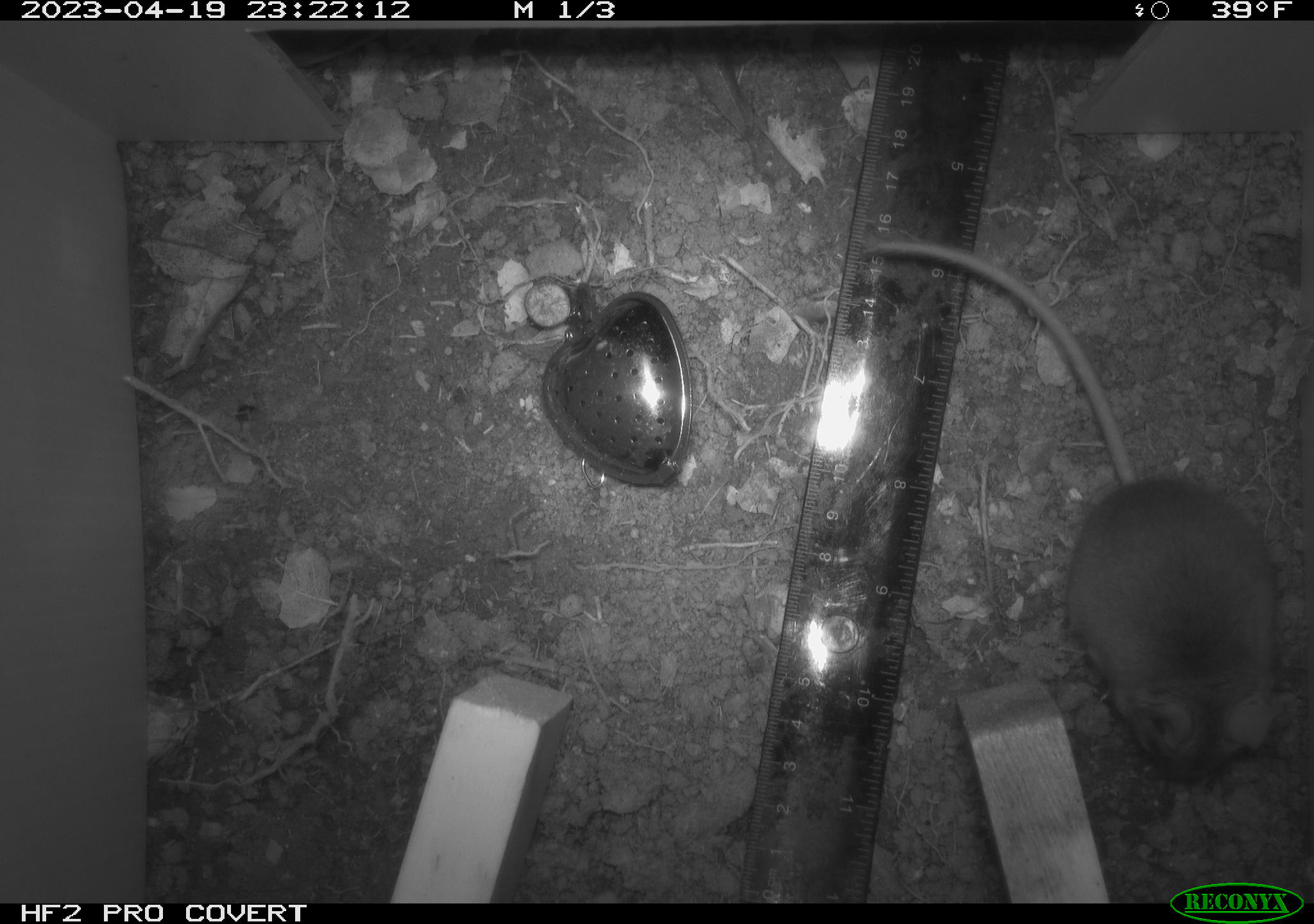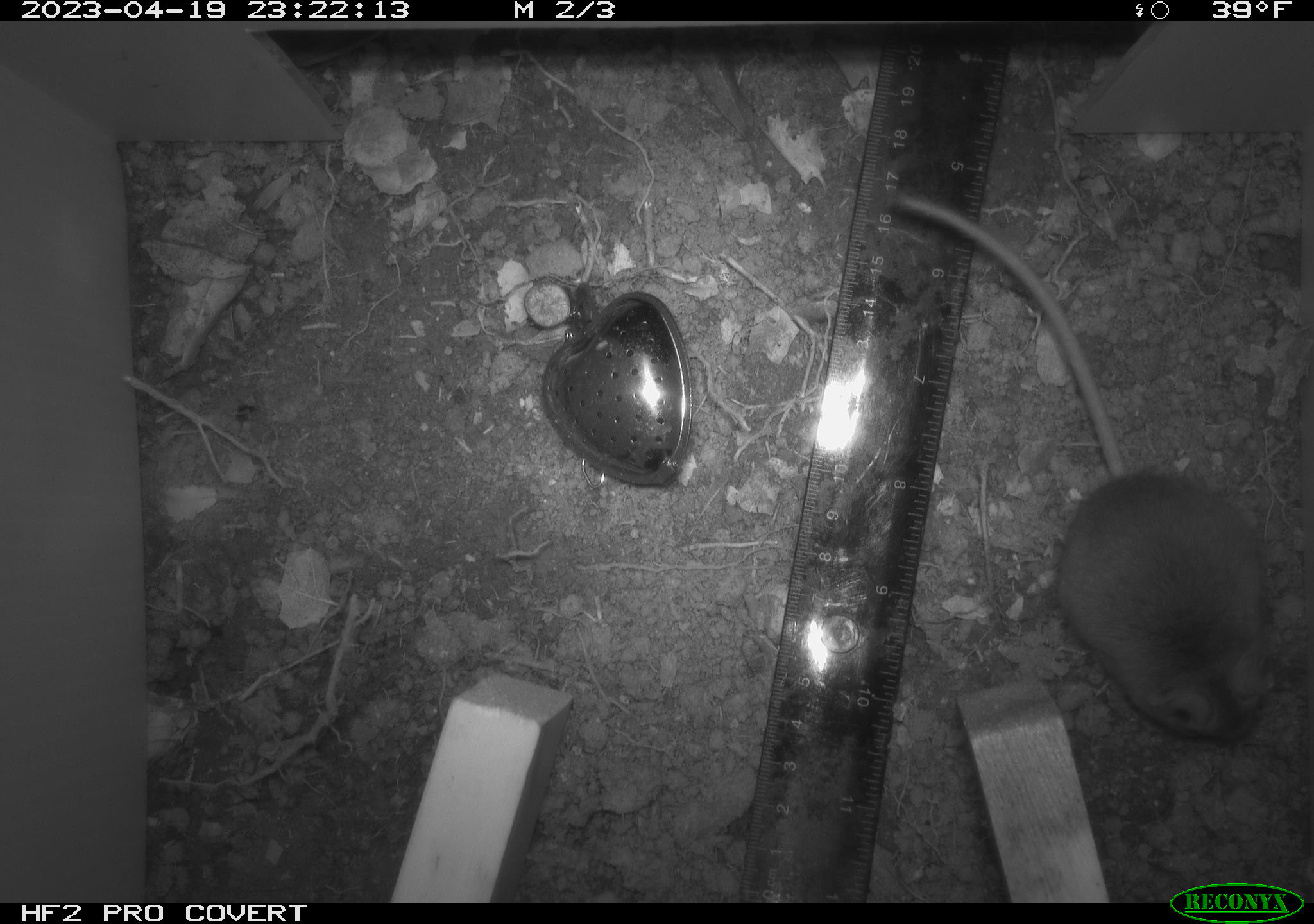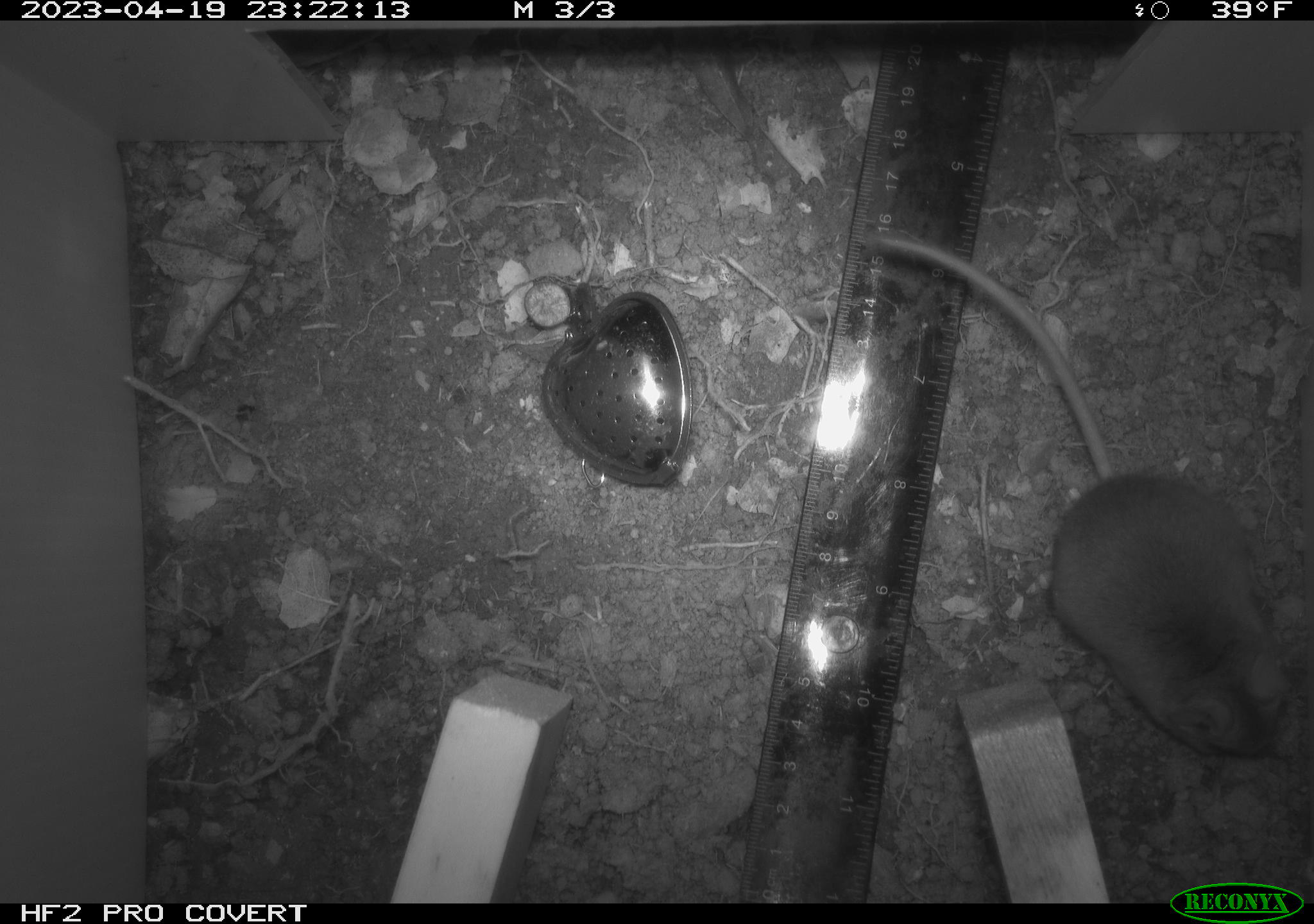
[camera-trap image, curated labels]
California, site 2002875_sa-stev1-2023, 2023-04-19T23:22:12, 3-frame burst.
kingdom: Animalia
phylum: Chordata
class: Mammalia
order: Rodentia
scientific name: Rodentia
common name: mouse species